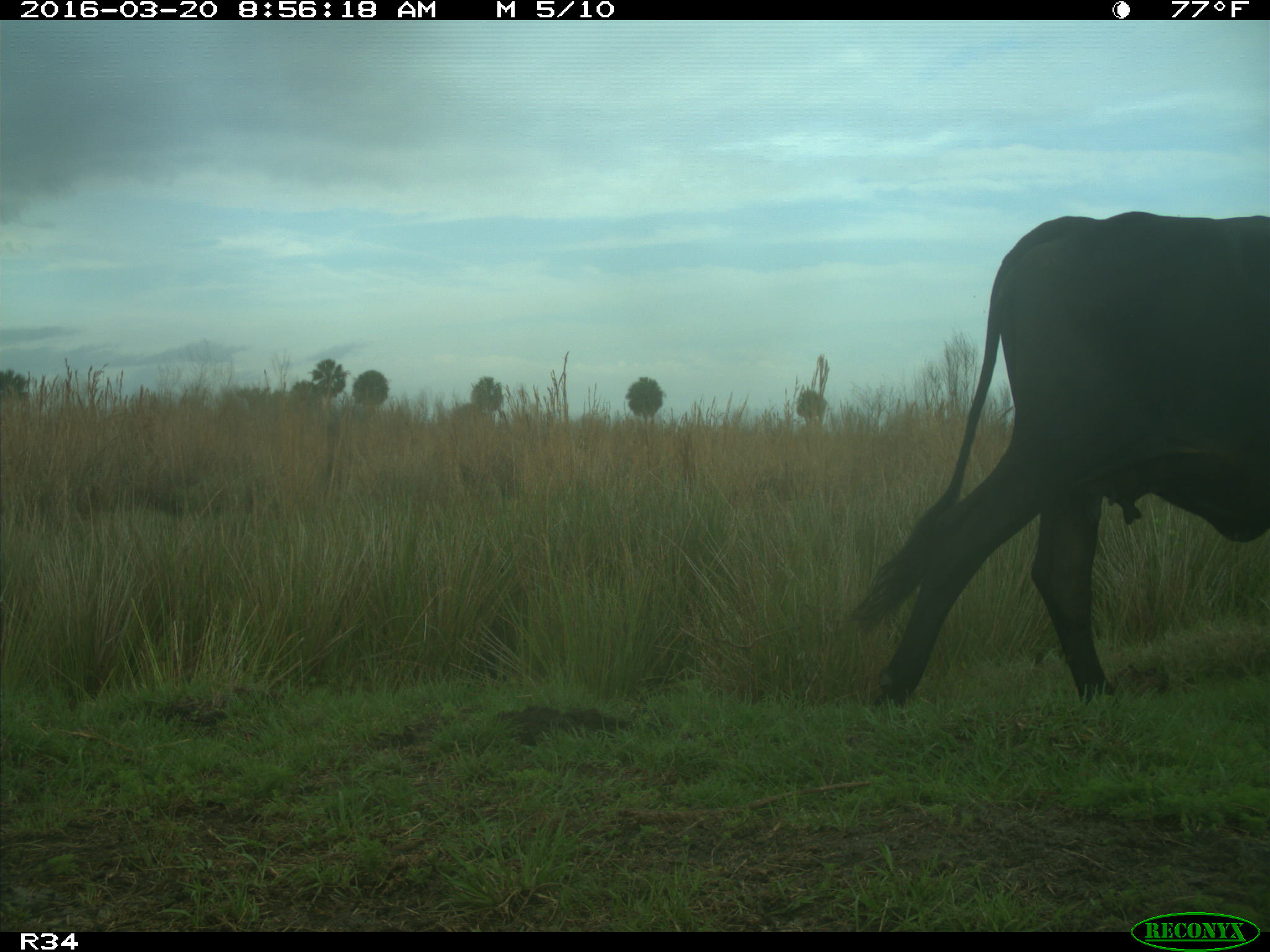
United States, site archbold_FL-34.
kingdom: Animalia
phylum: Chordata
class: Mammalia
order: Artiodactyla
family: Bovidae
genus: Bos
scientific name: Bos taurus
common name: domestic cow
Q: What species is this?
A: Bos taurus (domestic cow).